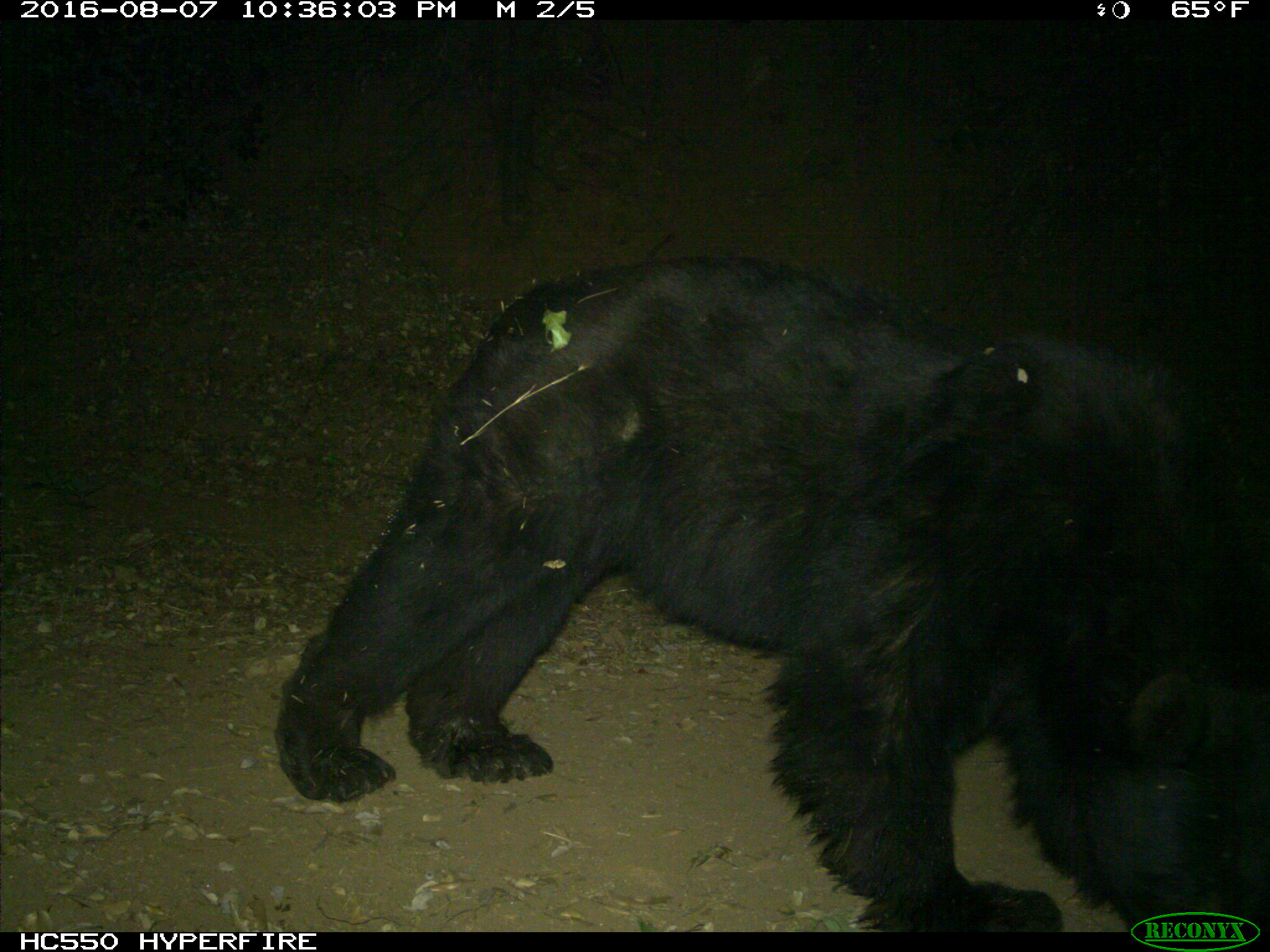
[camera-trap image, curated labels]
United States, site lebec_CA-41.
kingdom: Animalia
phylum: Chordata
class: Mammalia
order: Carnivora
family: Ursidae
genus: Ursus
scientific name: Ursus americanus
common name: american black bear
Ursus americanus (american black bear).